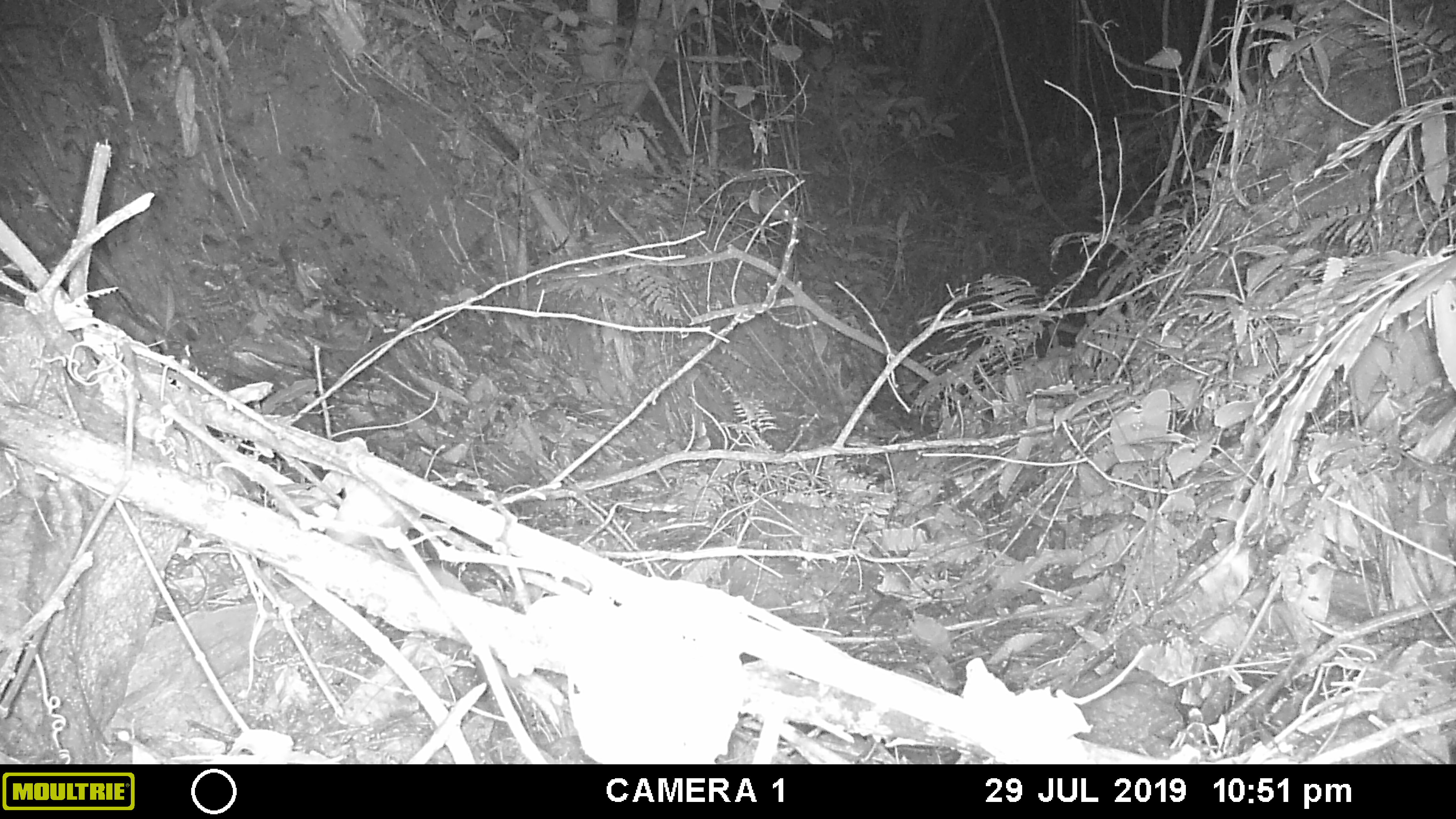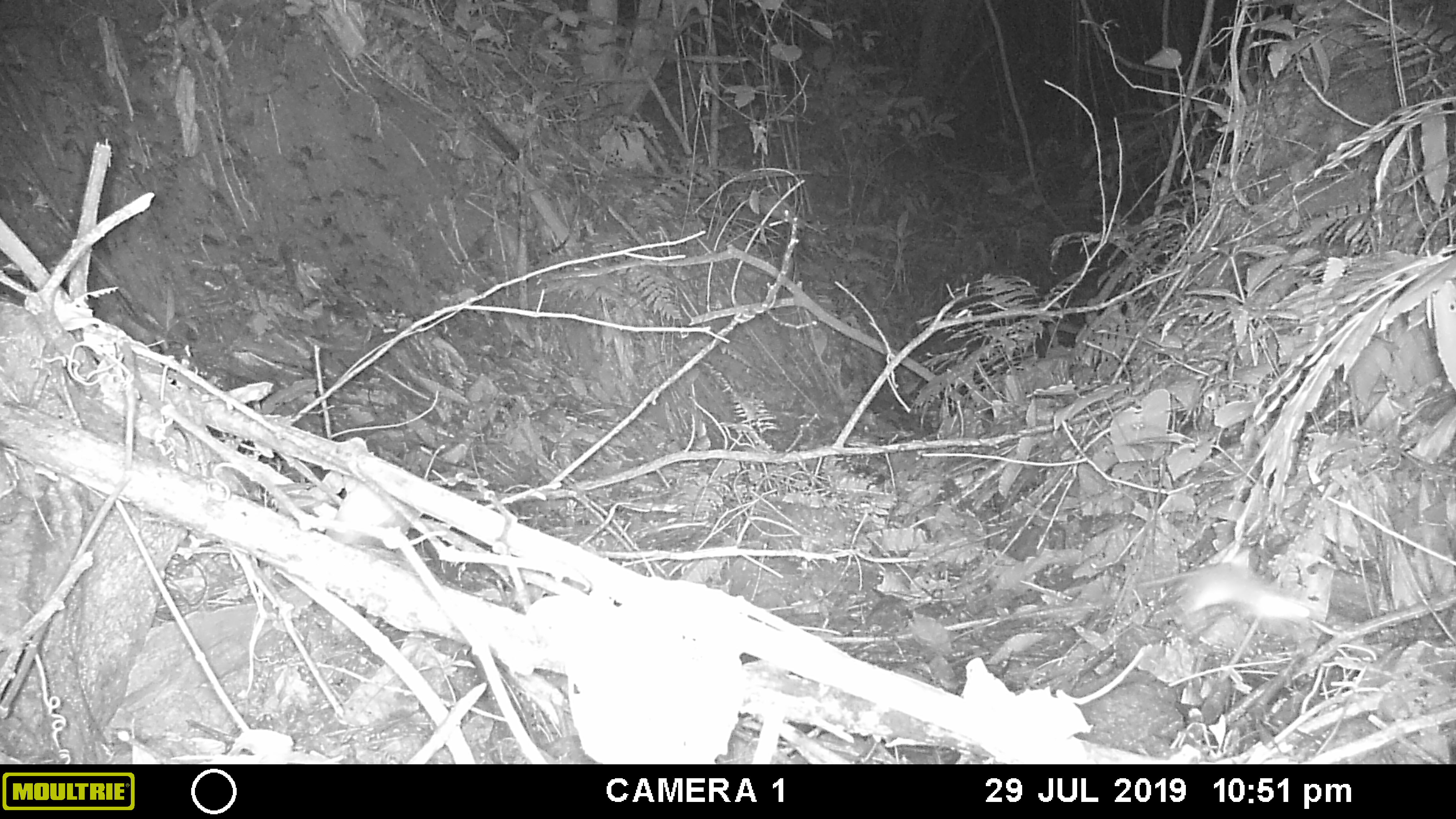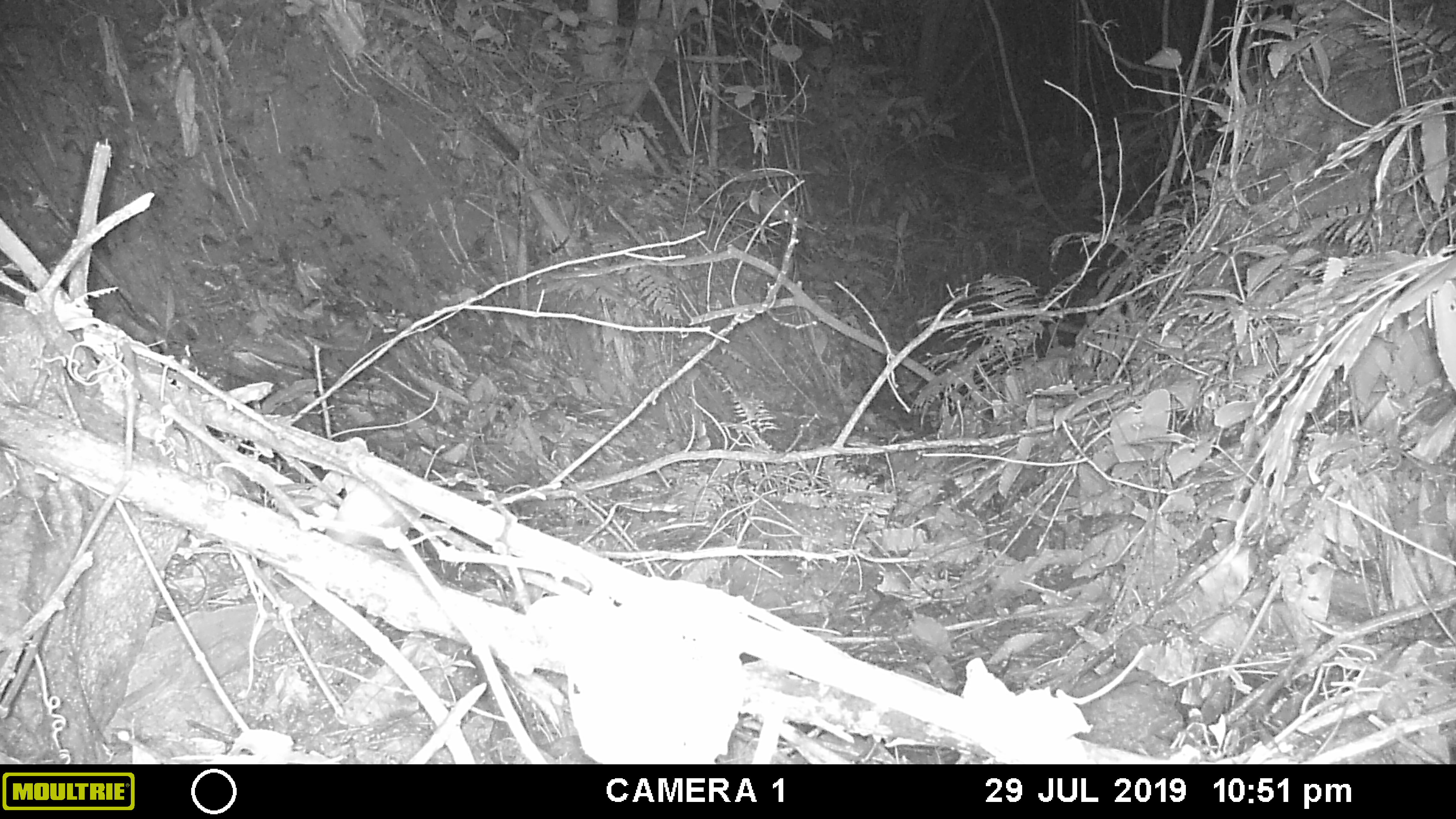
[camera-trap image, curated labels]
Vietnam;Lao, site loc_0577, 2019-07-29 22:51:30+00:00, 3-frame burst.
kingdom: Animalia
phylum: Chordata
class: Mammalia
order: Rodentia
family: Muridae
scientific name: Muridae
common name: old-world mice and rats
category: unidentified murid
Unidentified murid (old-world mice and rats) (Muridae). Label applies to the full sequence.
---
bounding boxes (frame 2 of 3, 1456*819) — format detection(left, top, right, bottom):
unidentified murid: detection(1125, 561, 1314, 625)